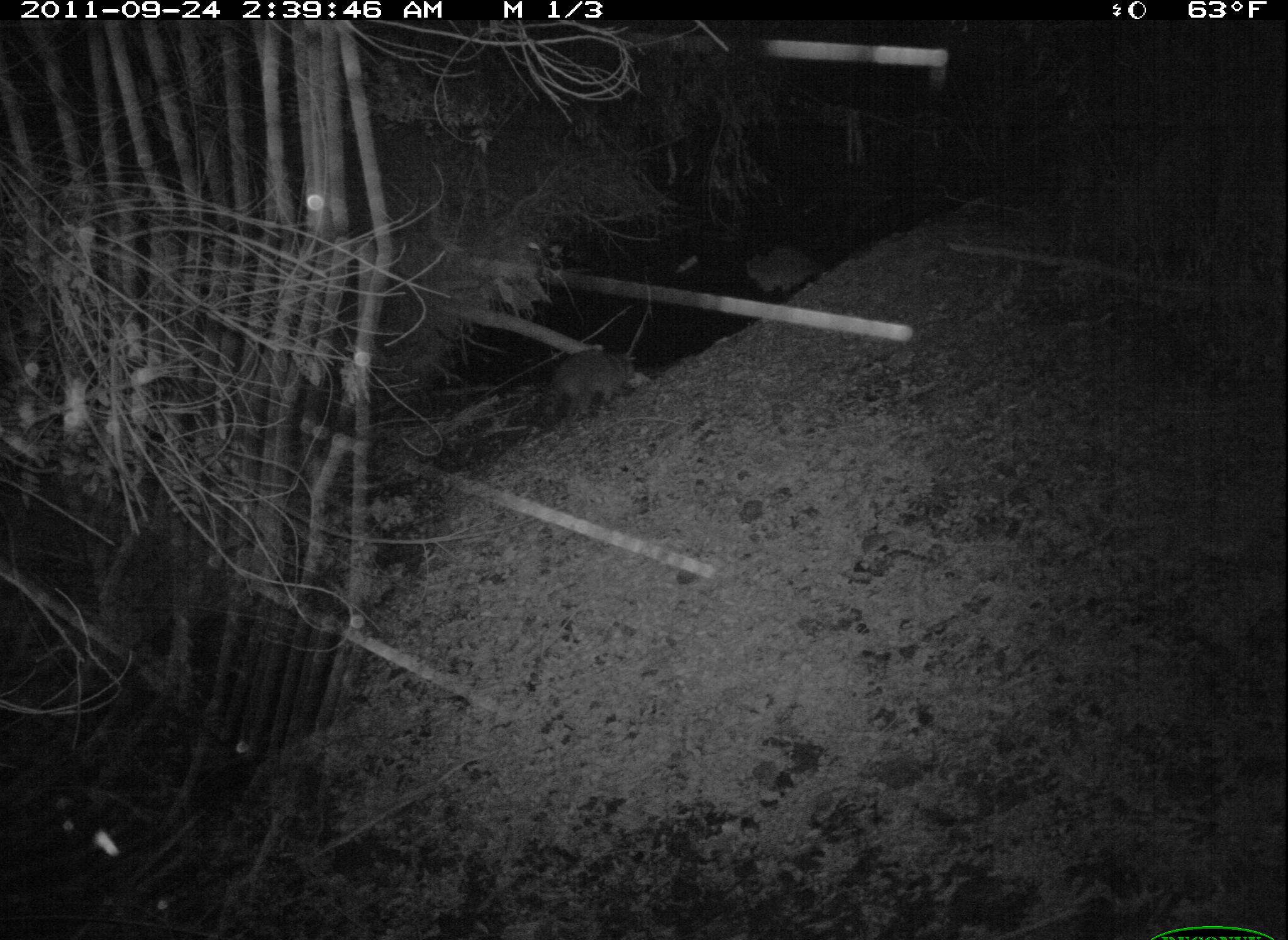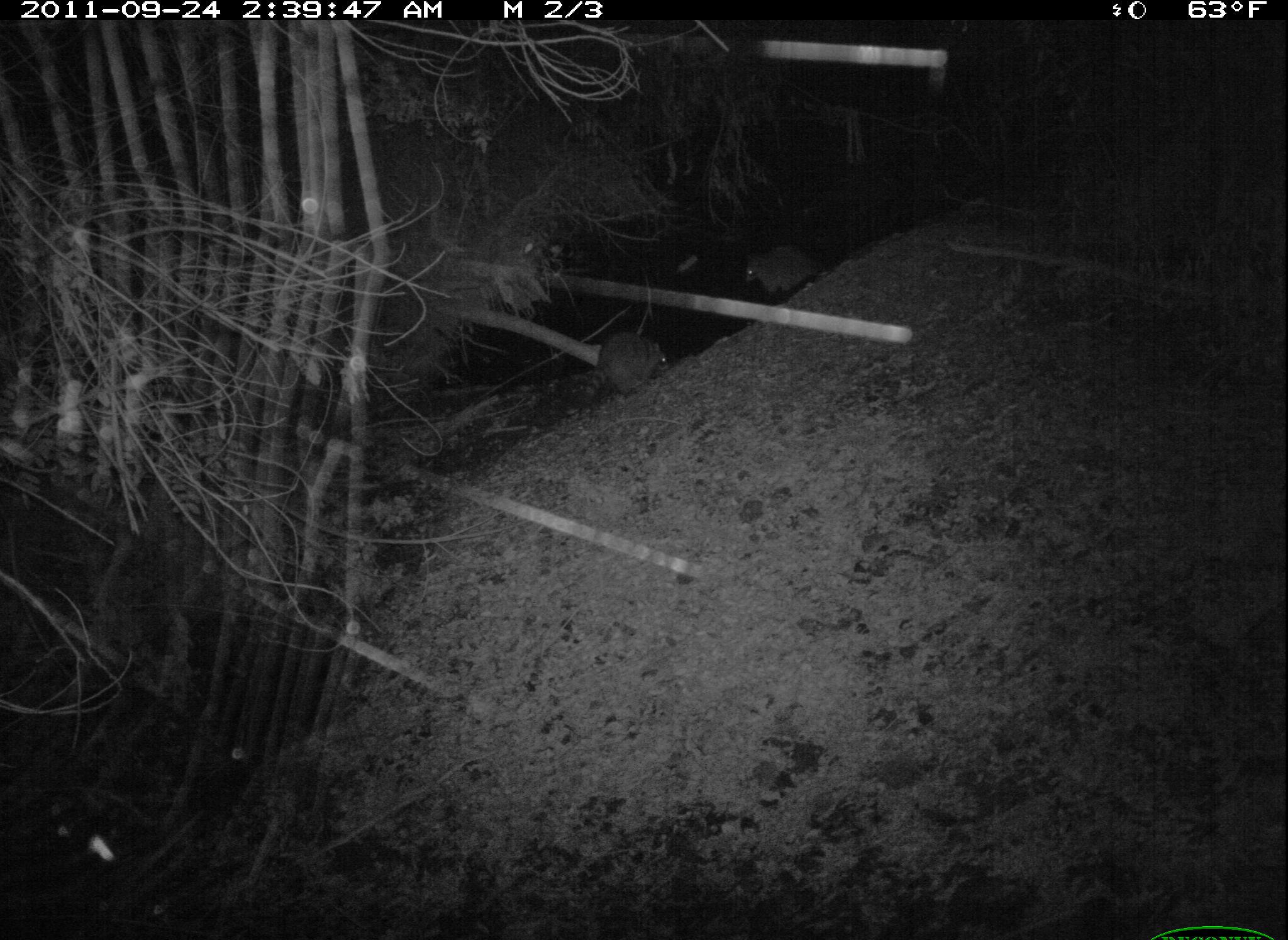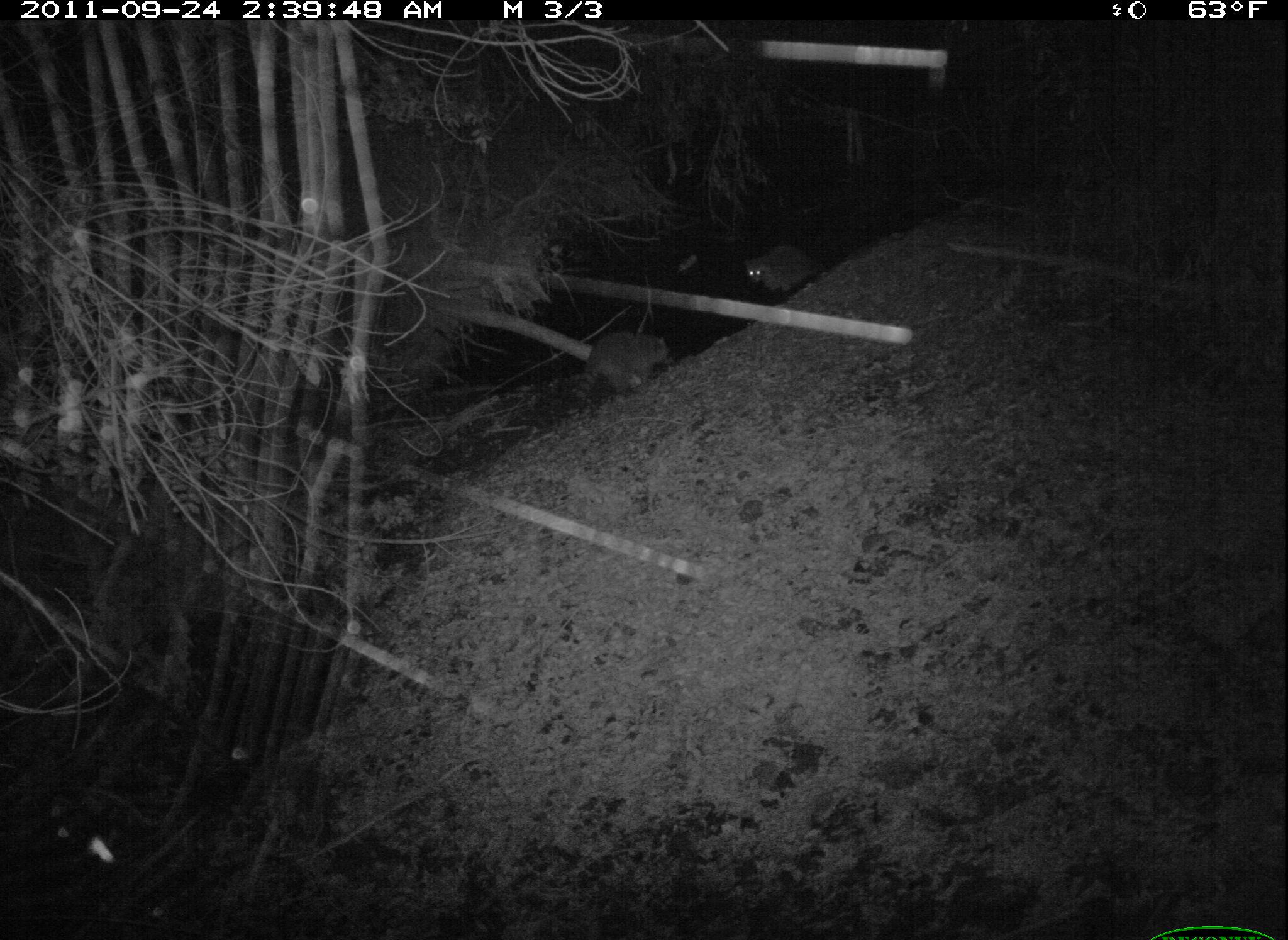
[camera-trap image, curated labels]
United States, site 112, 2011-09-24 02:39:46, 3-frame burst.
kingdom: Animalia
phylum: Chordata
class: Mammalia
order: Carnivora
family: Procyonidae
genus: Procyon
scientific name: Procyon lotor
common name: raccoon